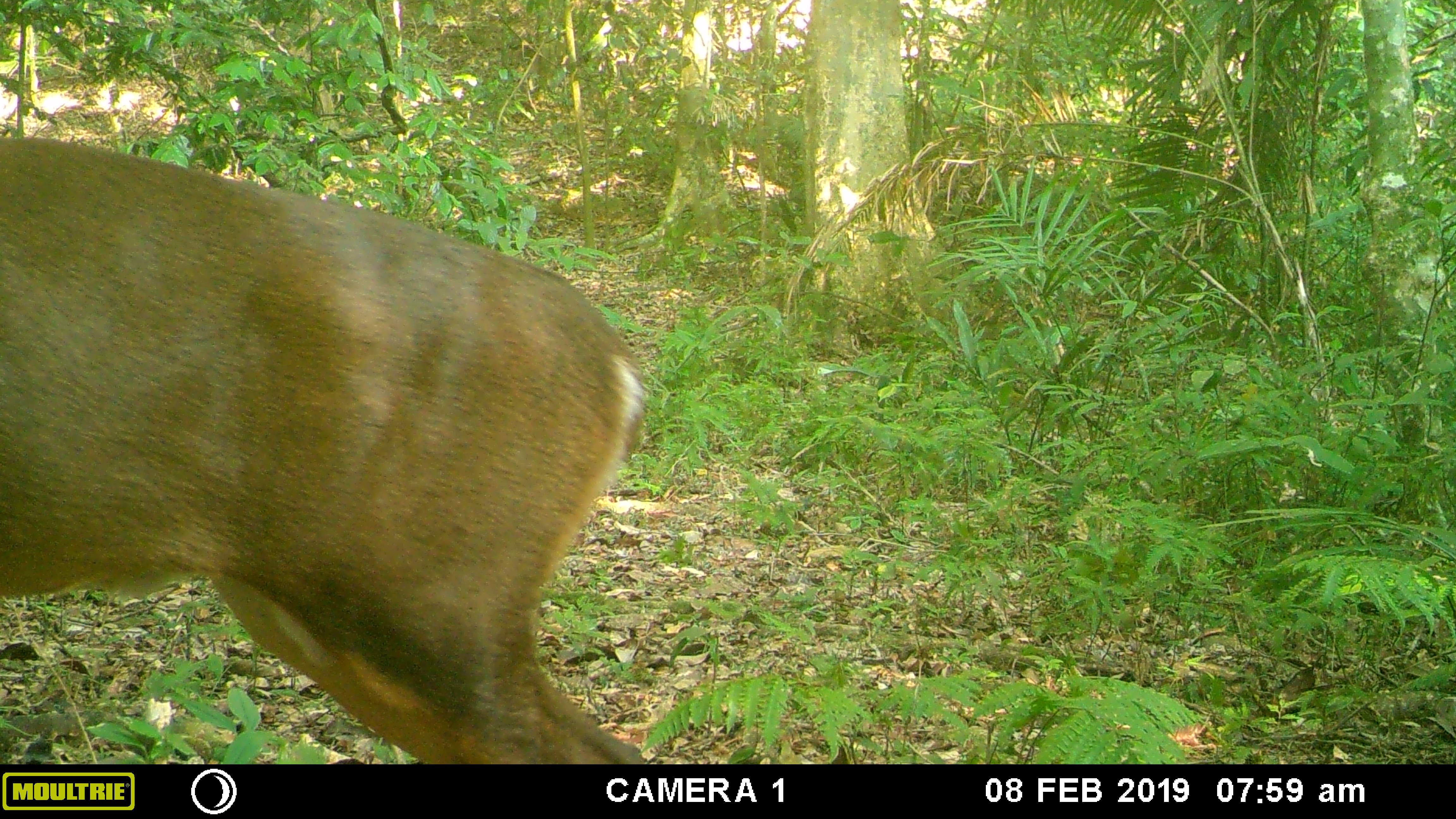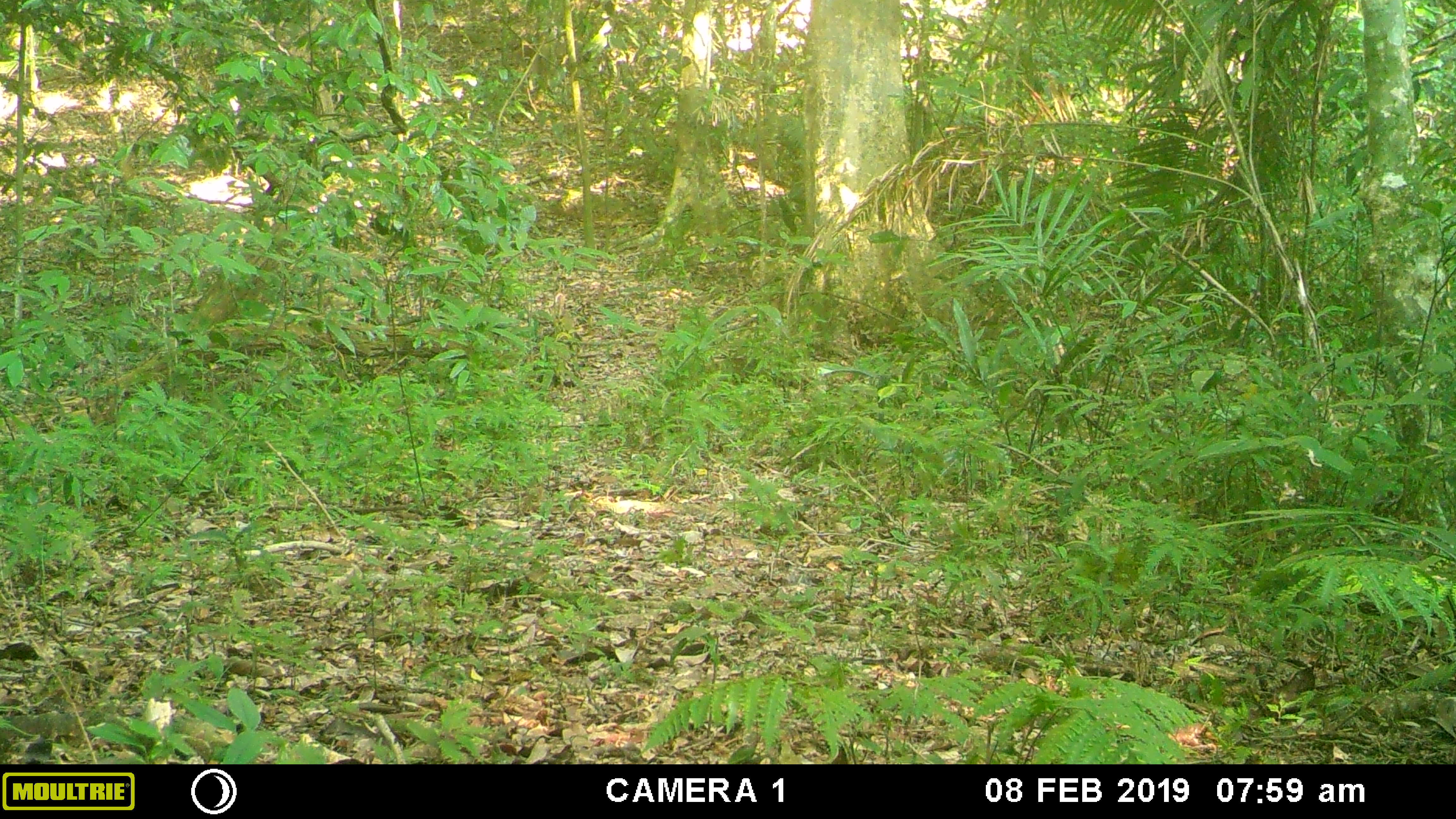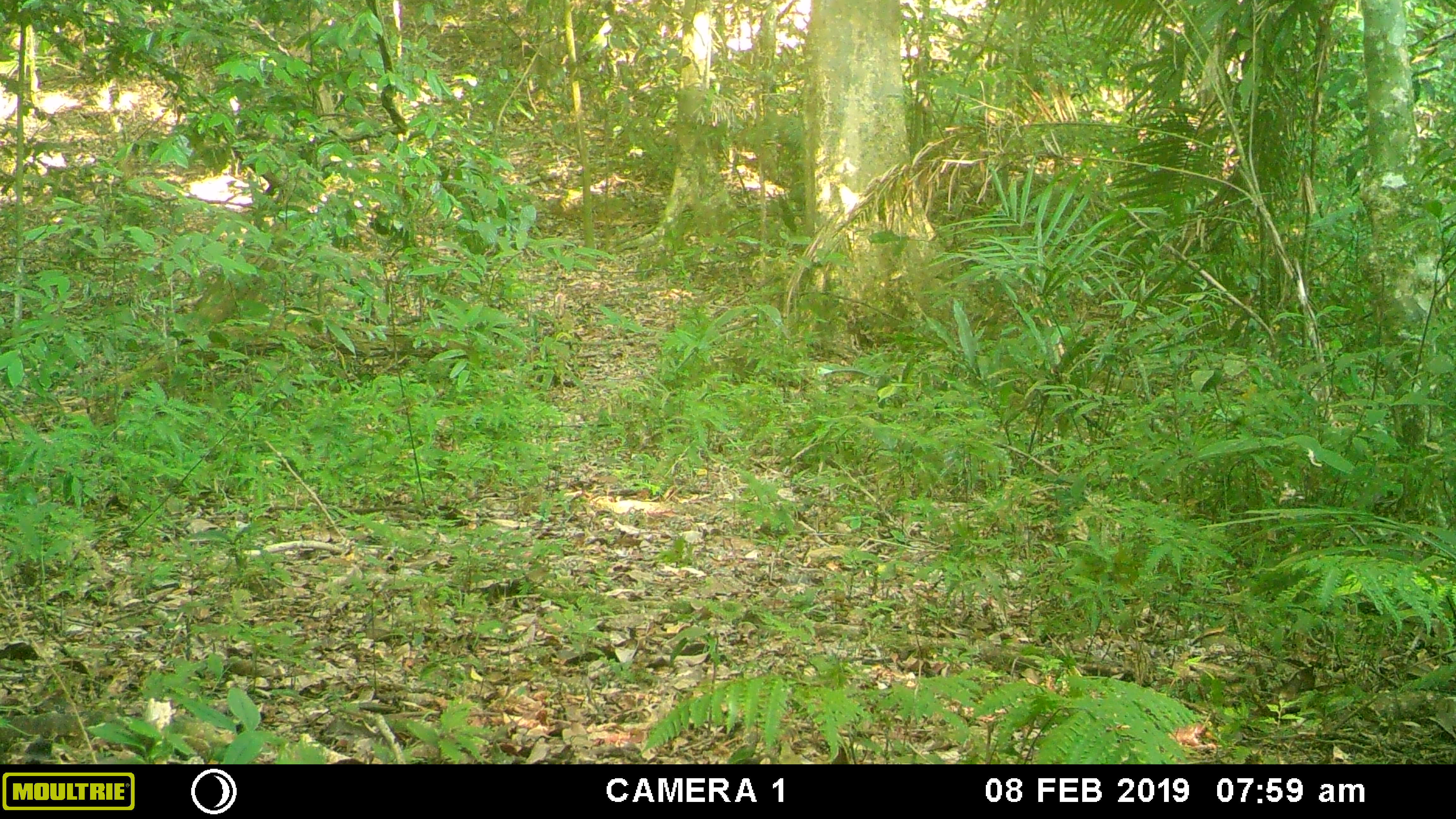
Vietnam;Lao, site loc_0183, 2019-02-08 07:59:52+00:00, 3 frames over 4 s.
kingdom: Animalia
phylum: Chordata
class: Mammalia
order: Artiodactyla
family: Cervidae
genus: Muntiacus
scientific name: Muntiacus vuquangensis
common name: large-antlered muntjac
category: large antlered muntjac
Large antlered muntjac (large-antlered muntjac) (Muntiacus vuquangensis). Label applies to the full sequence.